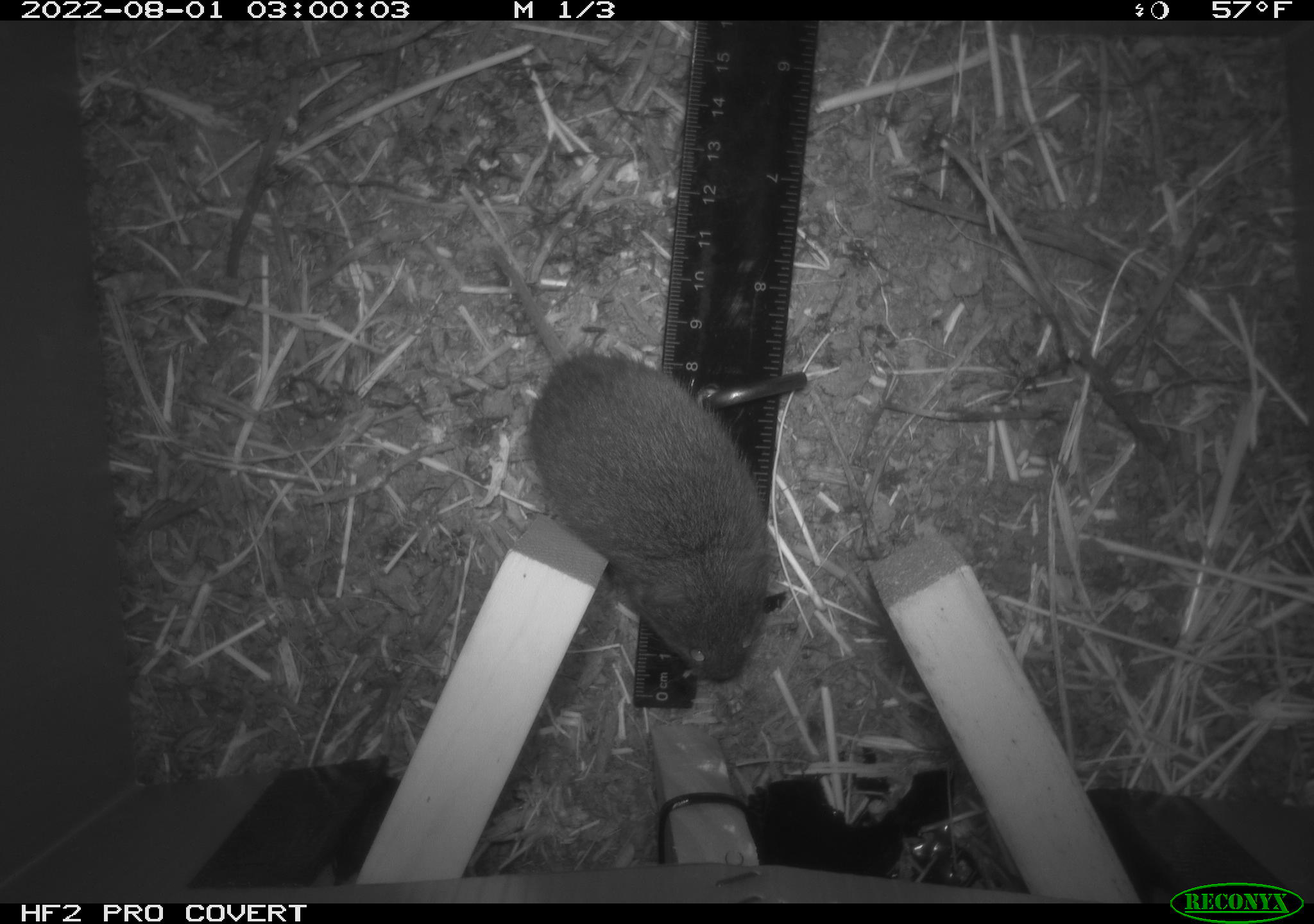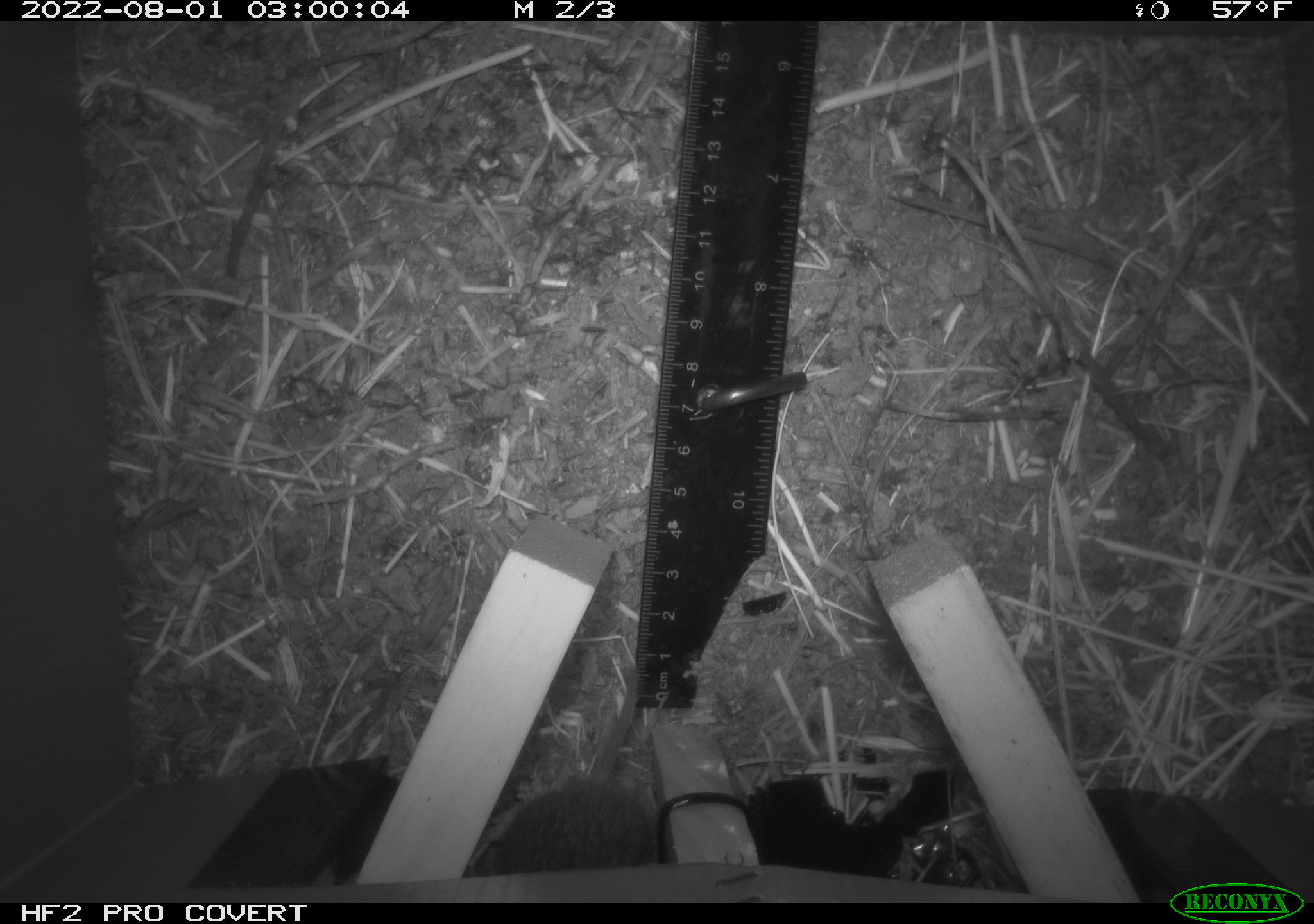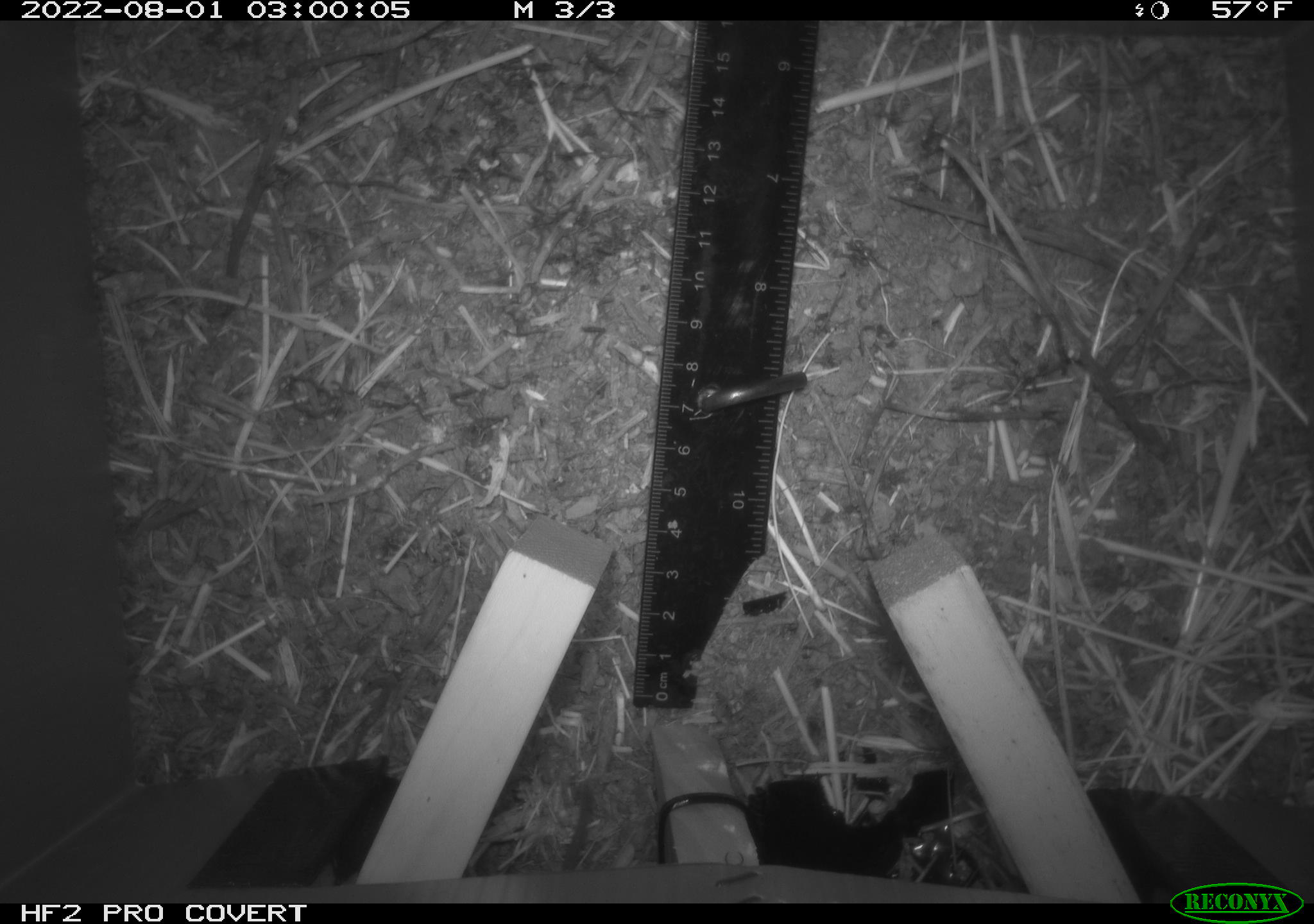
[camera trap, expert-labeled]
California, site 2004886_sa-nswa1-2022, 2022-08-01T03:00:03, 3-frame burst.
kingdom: Animalia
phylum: Chordata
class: Mammalia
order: Rodentia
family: Cricetidae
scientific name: Cricetidae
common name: hamsters, voles, lemmings, and allies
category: cricetidae family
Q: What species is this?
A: Cricetidae family (hamsters, voles, lemmings, and allies) (Cricetidae).